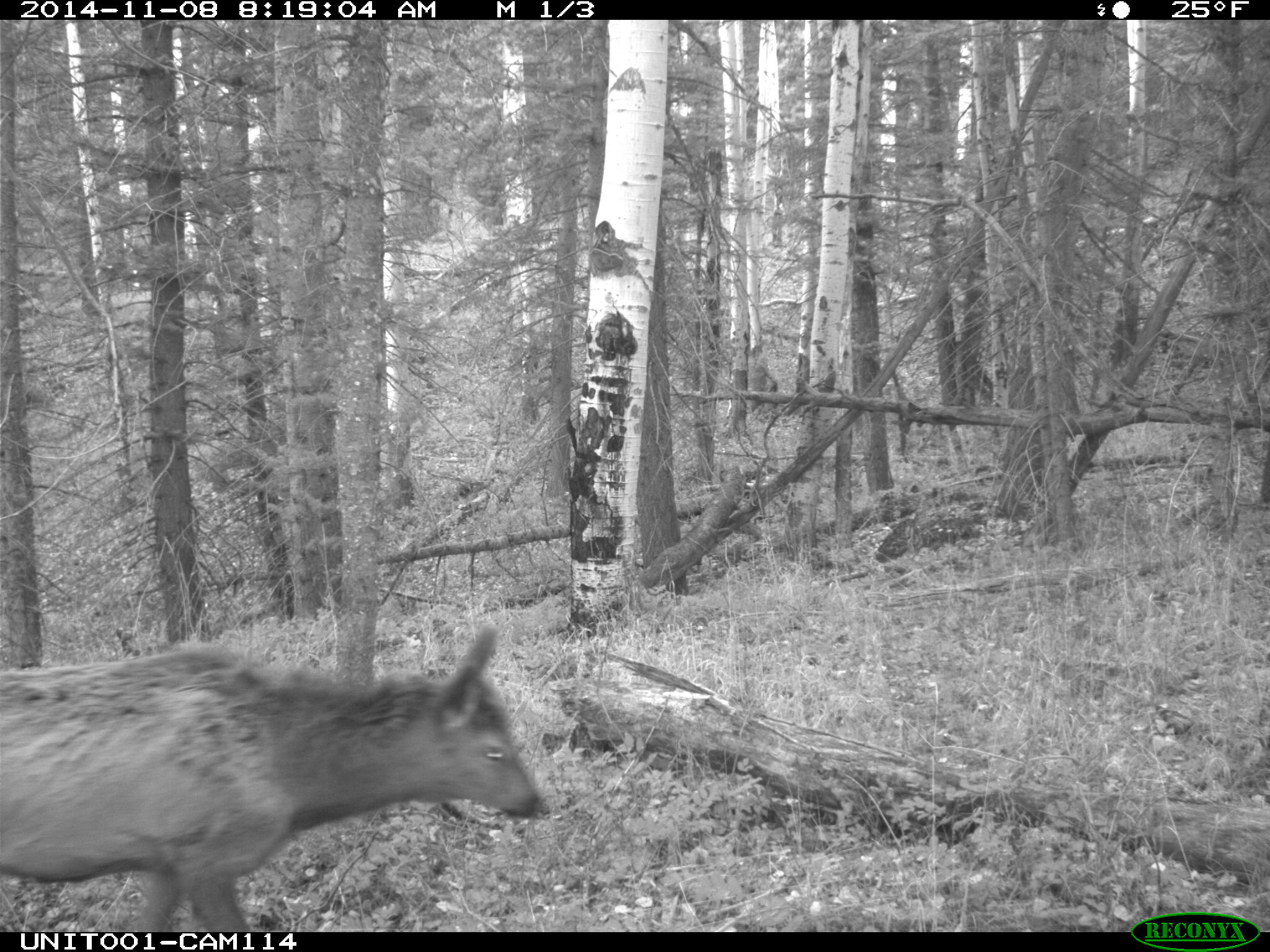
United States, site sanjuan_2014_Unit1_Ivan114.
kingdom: Animalia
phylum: Chordata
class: Mammalia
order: Artiodactyla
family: Cervidae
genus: Cervus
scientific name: Cervus elaphus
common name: red deer